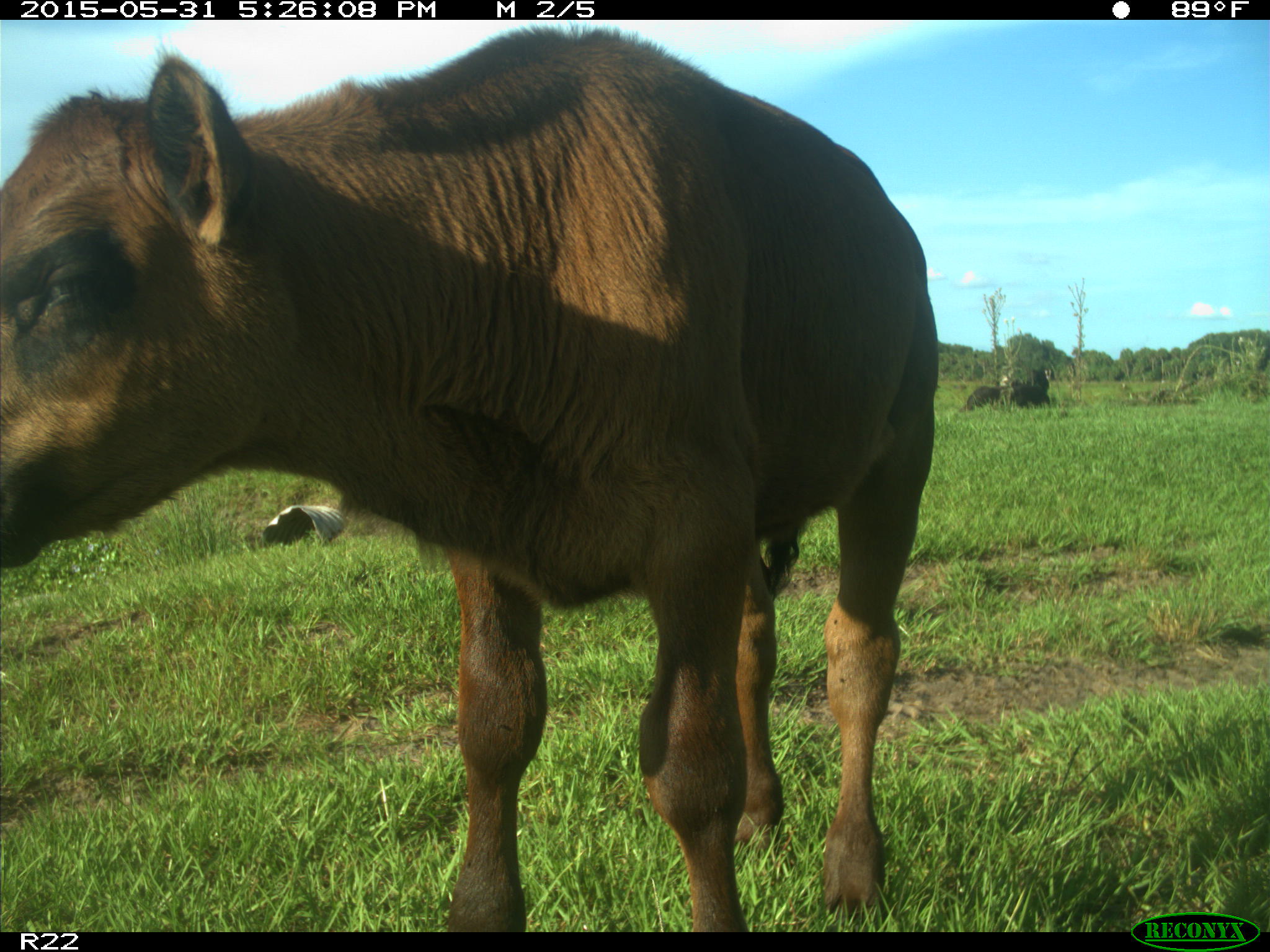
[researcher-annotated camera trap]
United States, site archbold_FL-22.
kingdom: Animalia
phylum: Chordata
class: Mammalia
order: Artiodactyla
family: Bovidae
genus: Bos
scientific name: Bos taurus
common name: domestic cow